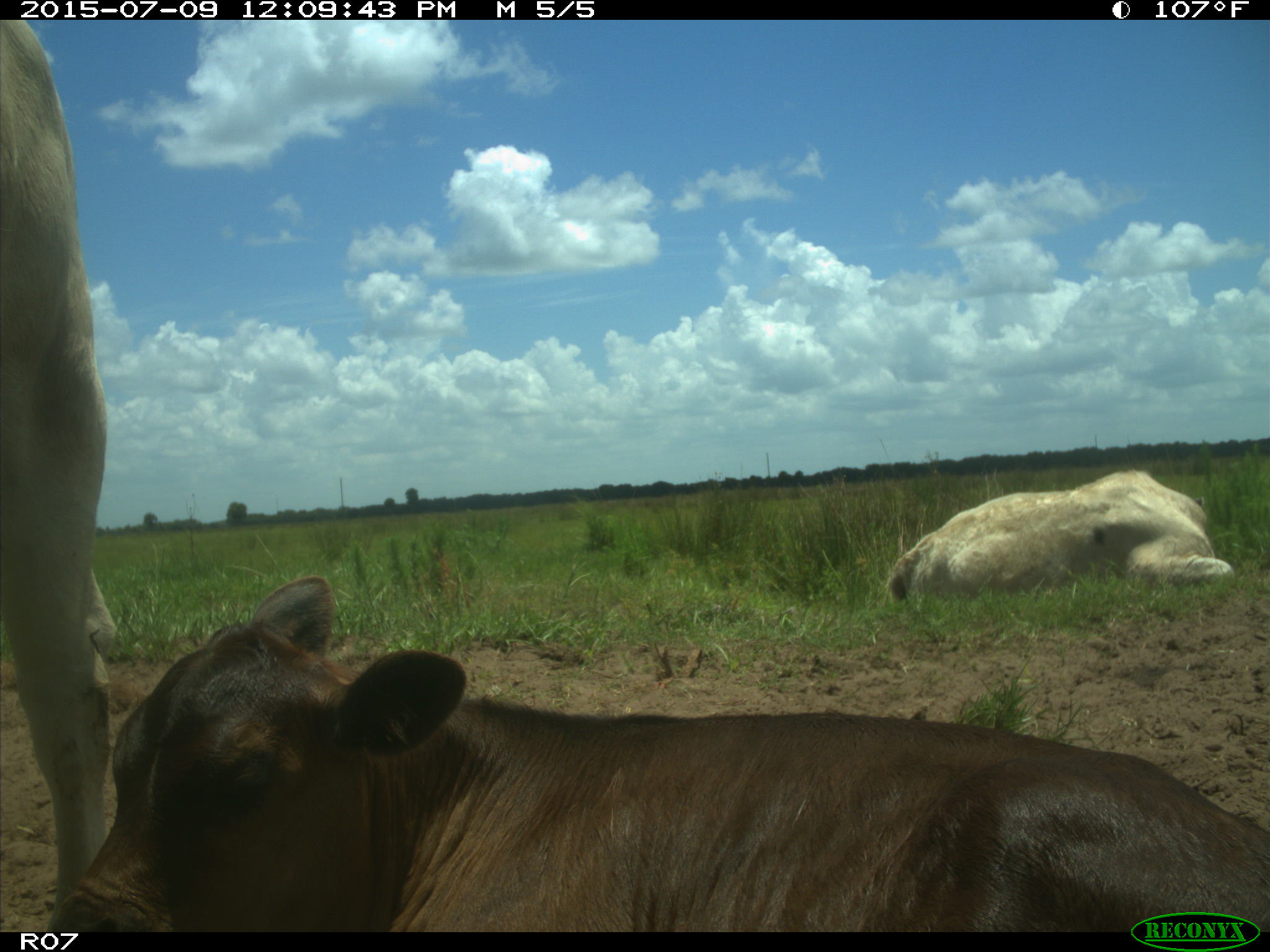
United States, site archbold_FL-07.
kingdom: Animalia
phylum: Chordata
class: Mammalia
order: Artiodactyla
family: Bovidae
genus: Bos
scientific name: Bos taurus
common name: domestic cow